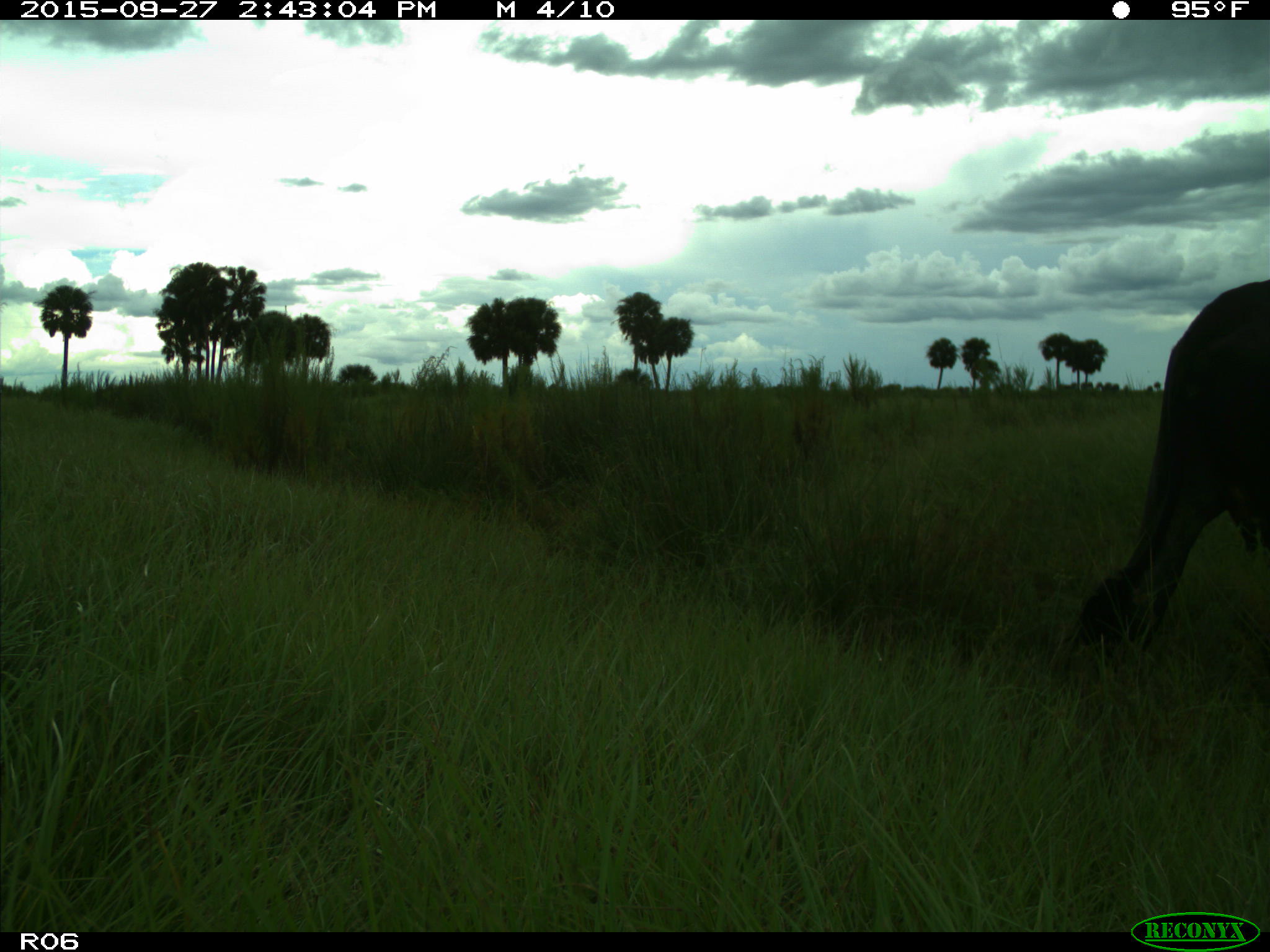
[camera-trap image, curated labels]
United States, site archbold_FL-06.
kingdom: Animalia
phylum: Chordata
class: Mammalia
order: Artiodactyla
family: Bovidae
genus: Bos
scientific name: Bos taurus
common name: domestic cow